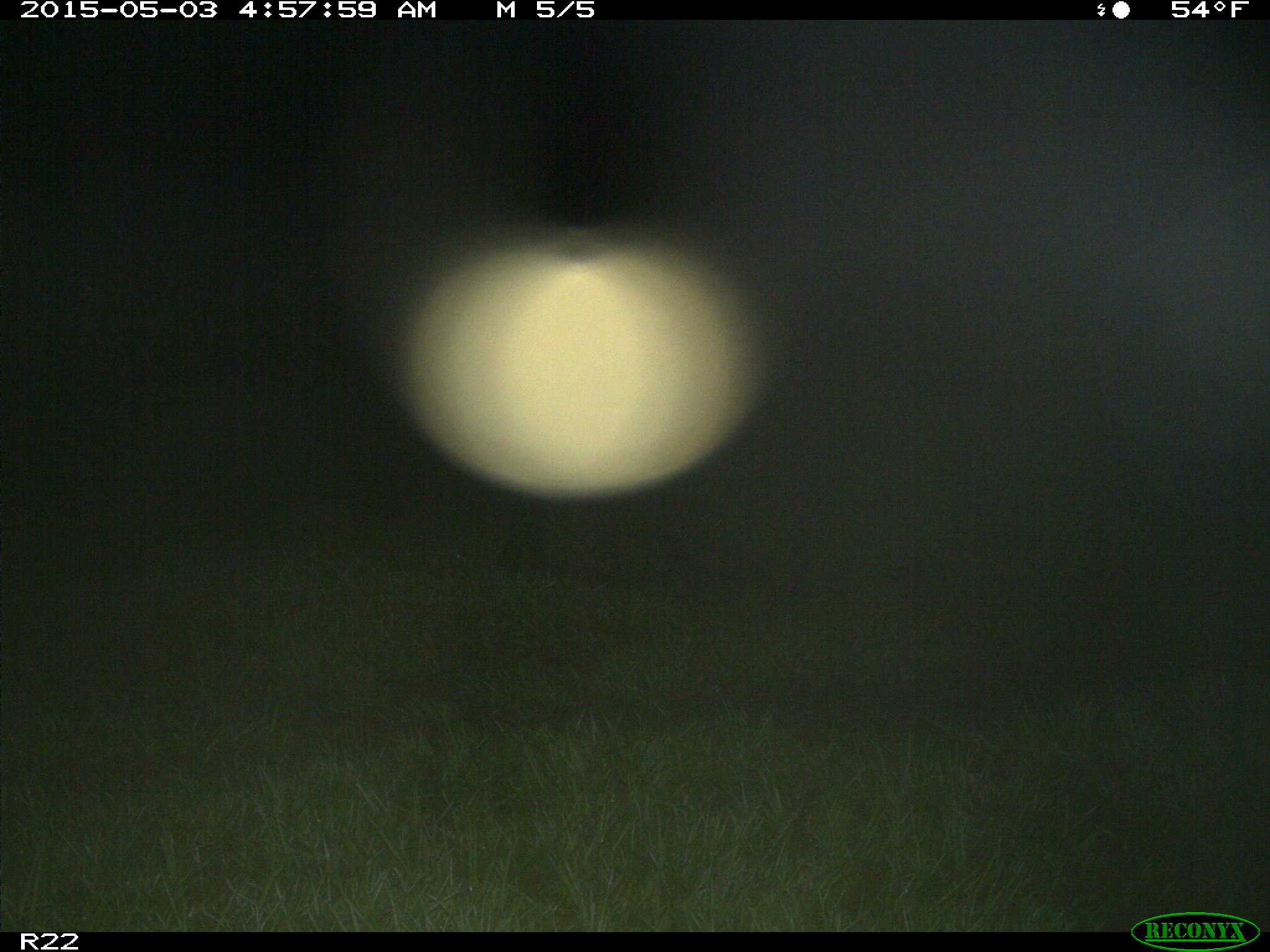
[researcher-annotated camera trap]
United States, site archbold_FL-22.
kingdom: Animalia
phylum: Chordata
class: Mammalia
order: Artiodactyla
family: Suidae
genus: Sus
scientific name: Sus scrofa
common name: wild boar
Sus scrofa (wild boar).